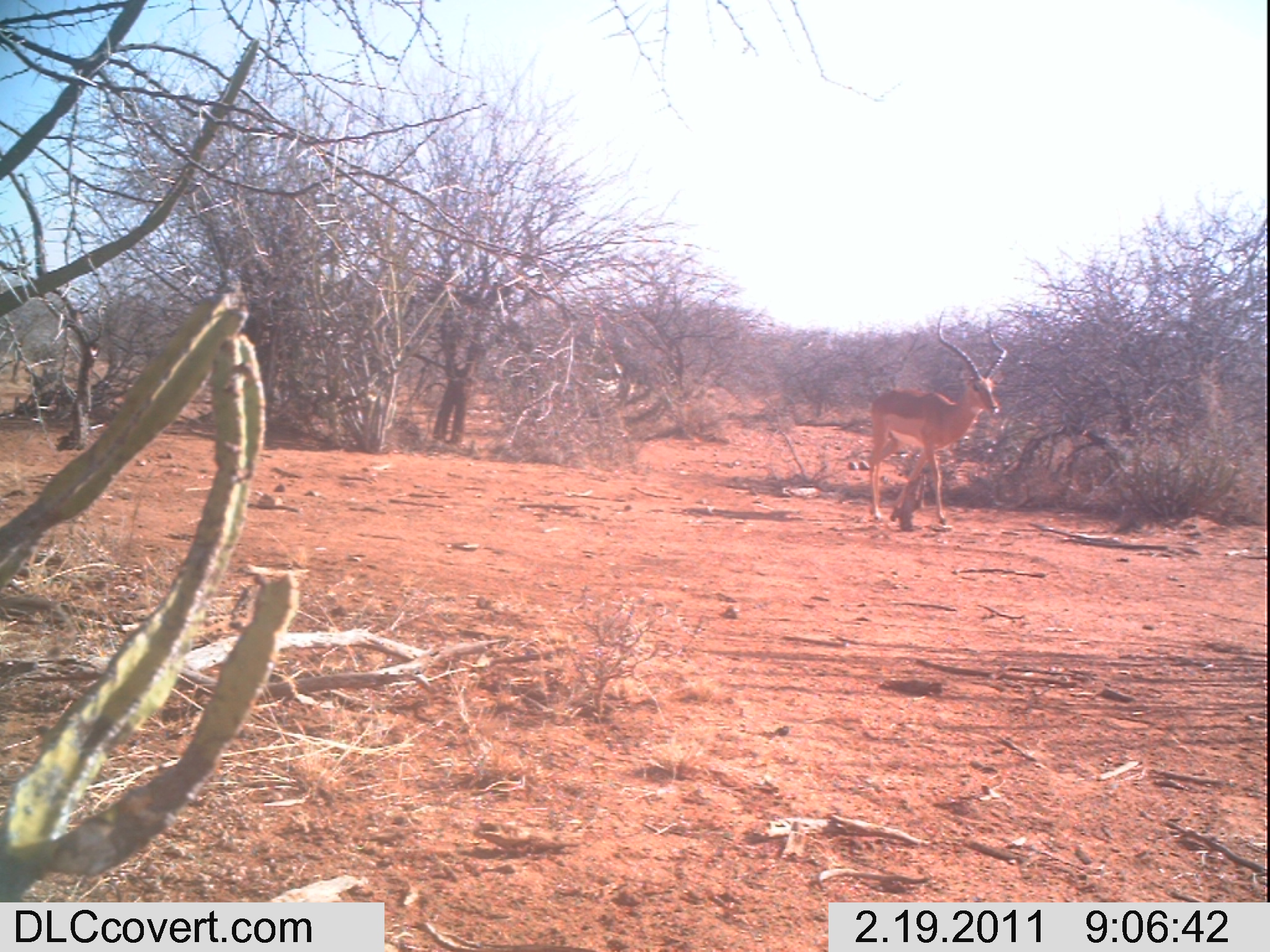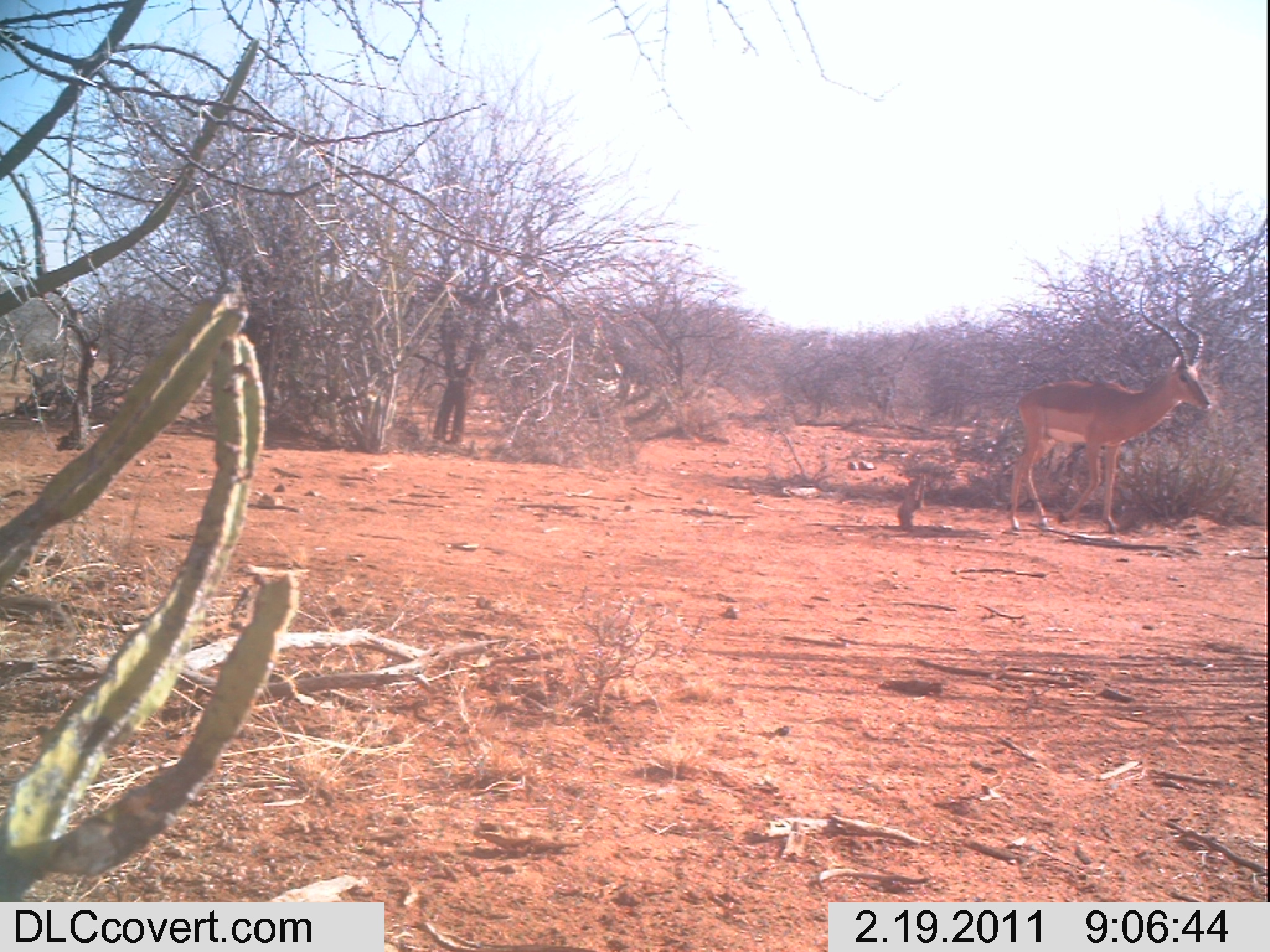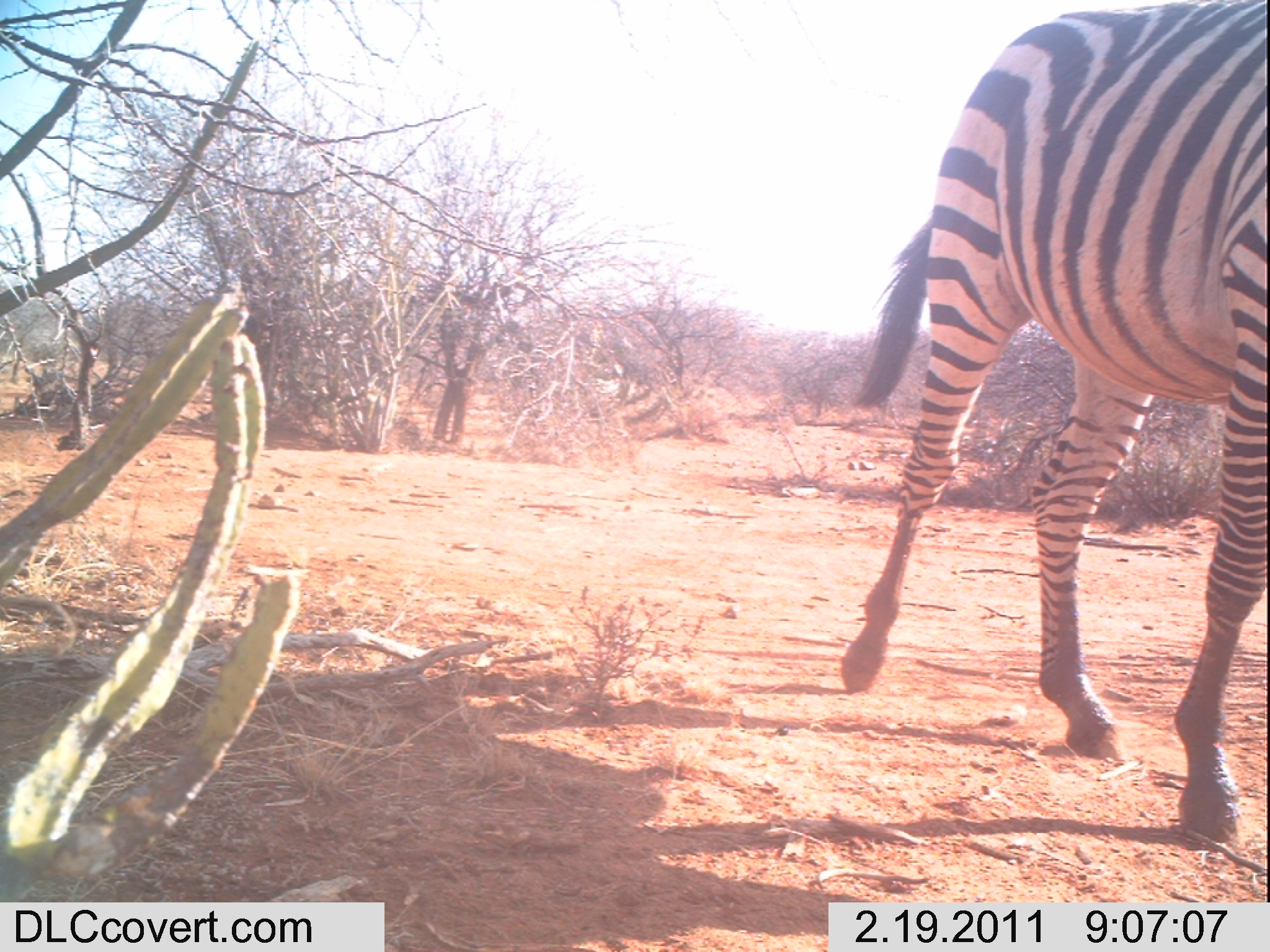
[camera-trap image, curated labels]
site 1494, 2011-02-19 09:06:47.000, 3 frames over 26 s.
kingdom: Animalia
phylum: Chordata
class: Mammalia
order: Artiodactyla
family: Bovidae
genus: Aepyceros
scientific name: Aepyceros melampus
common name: impala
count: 1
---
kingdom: Animalia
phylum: Chordata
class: Mammalia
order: Perissodactyla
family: Equidae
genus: Equus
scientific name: Equus quagga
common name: plains zebra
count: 1